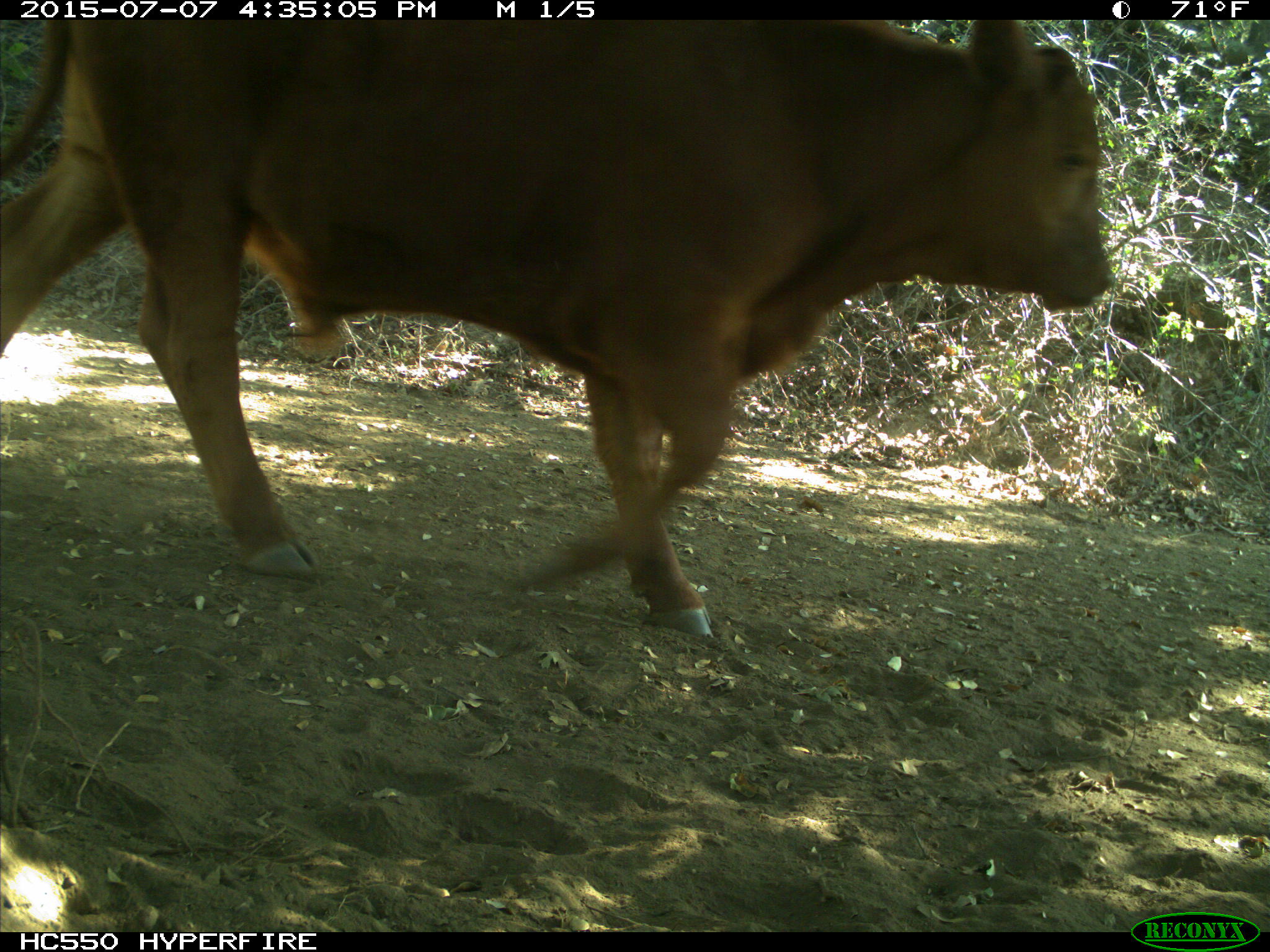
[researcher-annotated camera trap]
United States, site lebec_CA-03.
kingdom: Animalia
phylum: Chordata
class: Mammalia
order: Artiodactyla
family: Bovidae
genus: Bos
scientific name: Bos taurus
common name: domestic cow